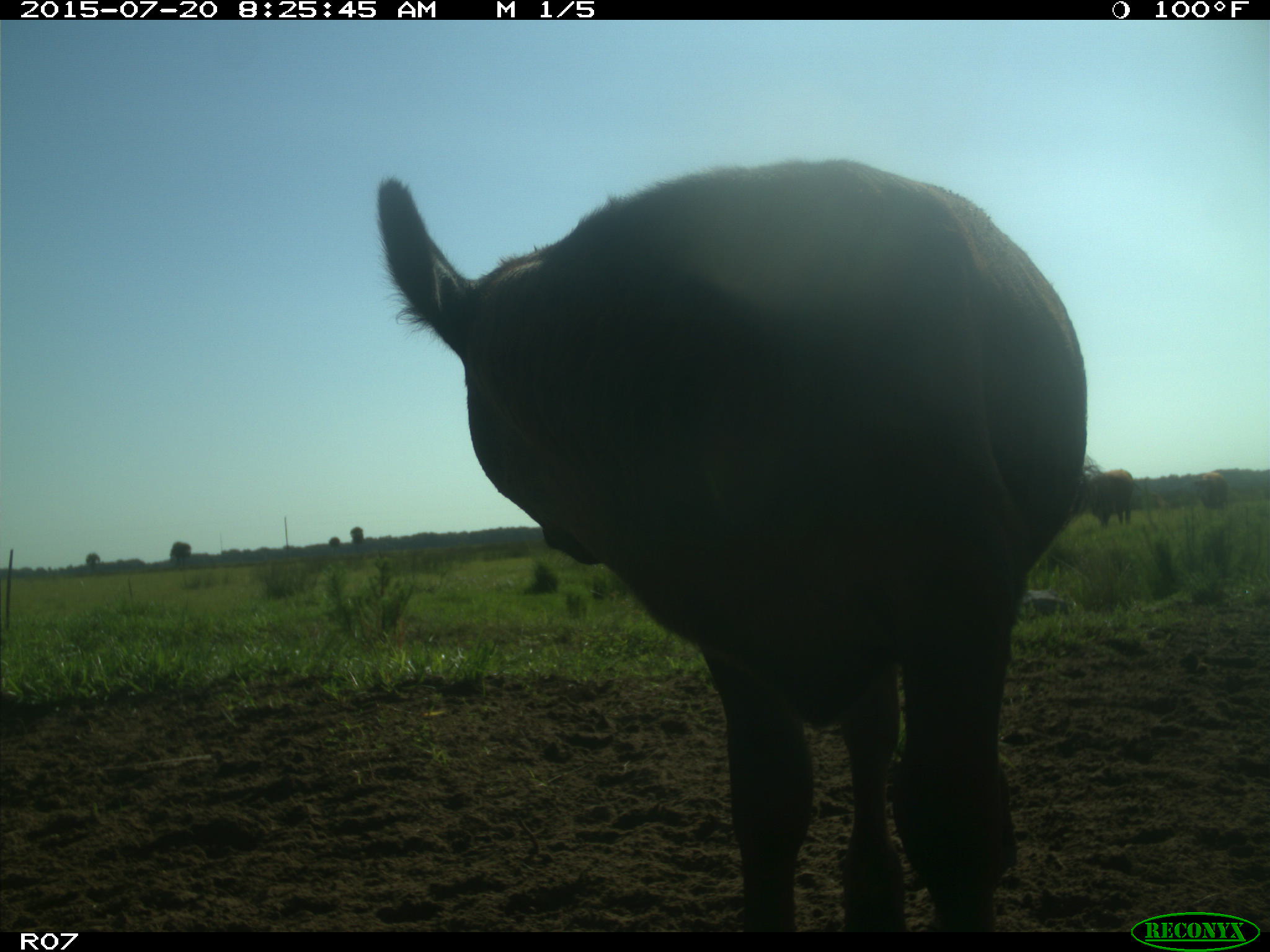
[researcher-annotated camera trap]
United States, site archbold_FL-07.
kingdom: Animalia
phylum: Chordata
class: Mammalia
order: Artiodactyla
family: Bovidae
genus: Bos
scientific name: Bos taurus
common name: domestic cow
Bos taurus (domestic cow).